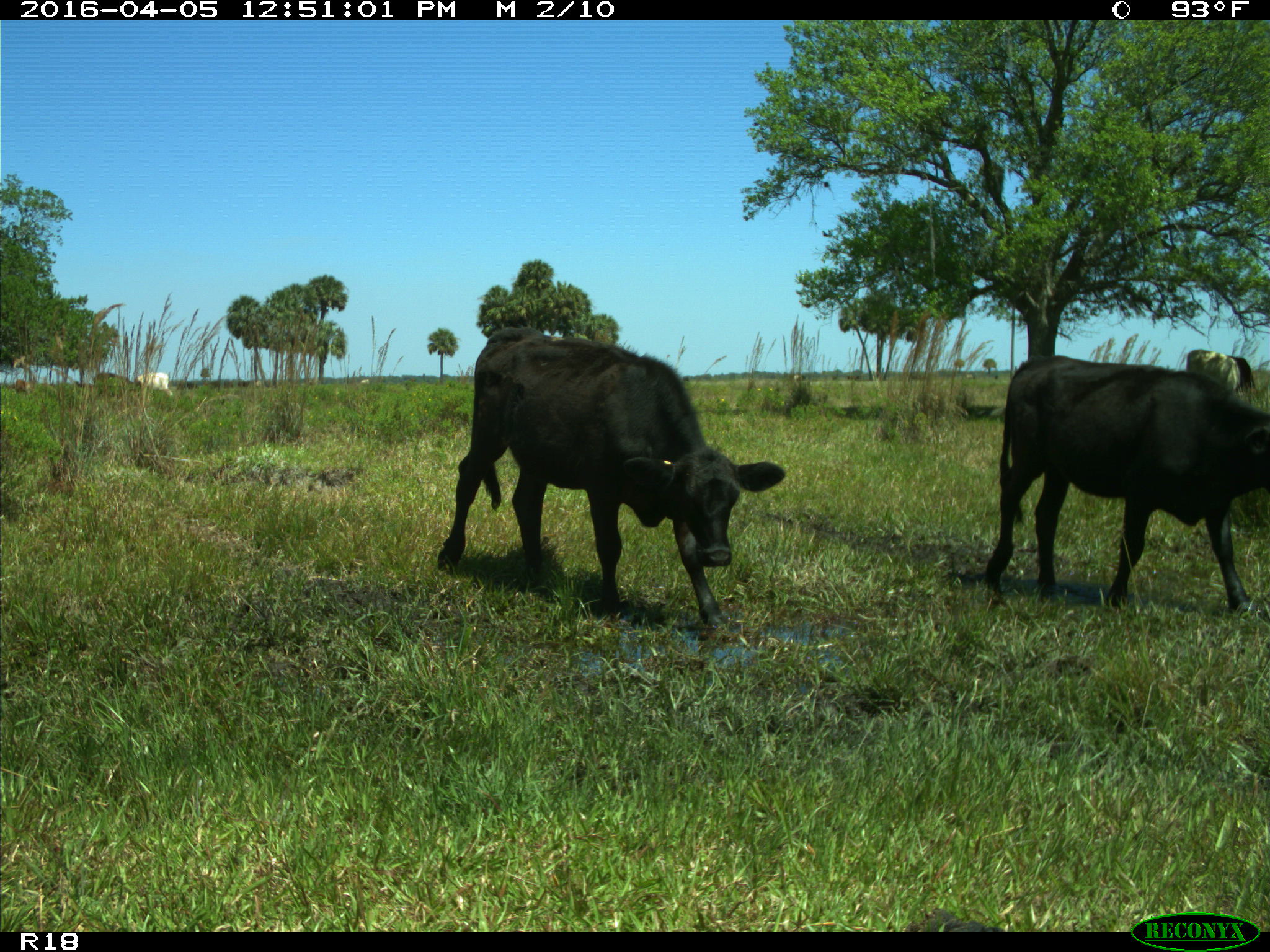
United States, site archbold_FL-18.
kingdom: Animalia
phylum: Chordata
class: Mammalia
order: Artiodactyla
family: Bovidae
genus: Bos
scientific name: Bos taurus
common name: domestic cow